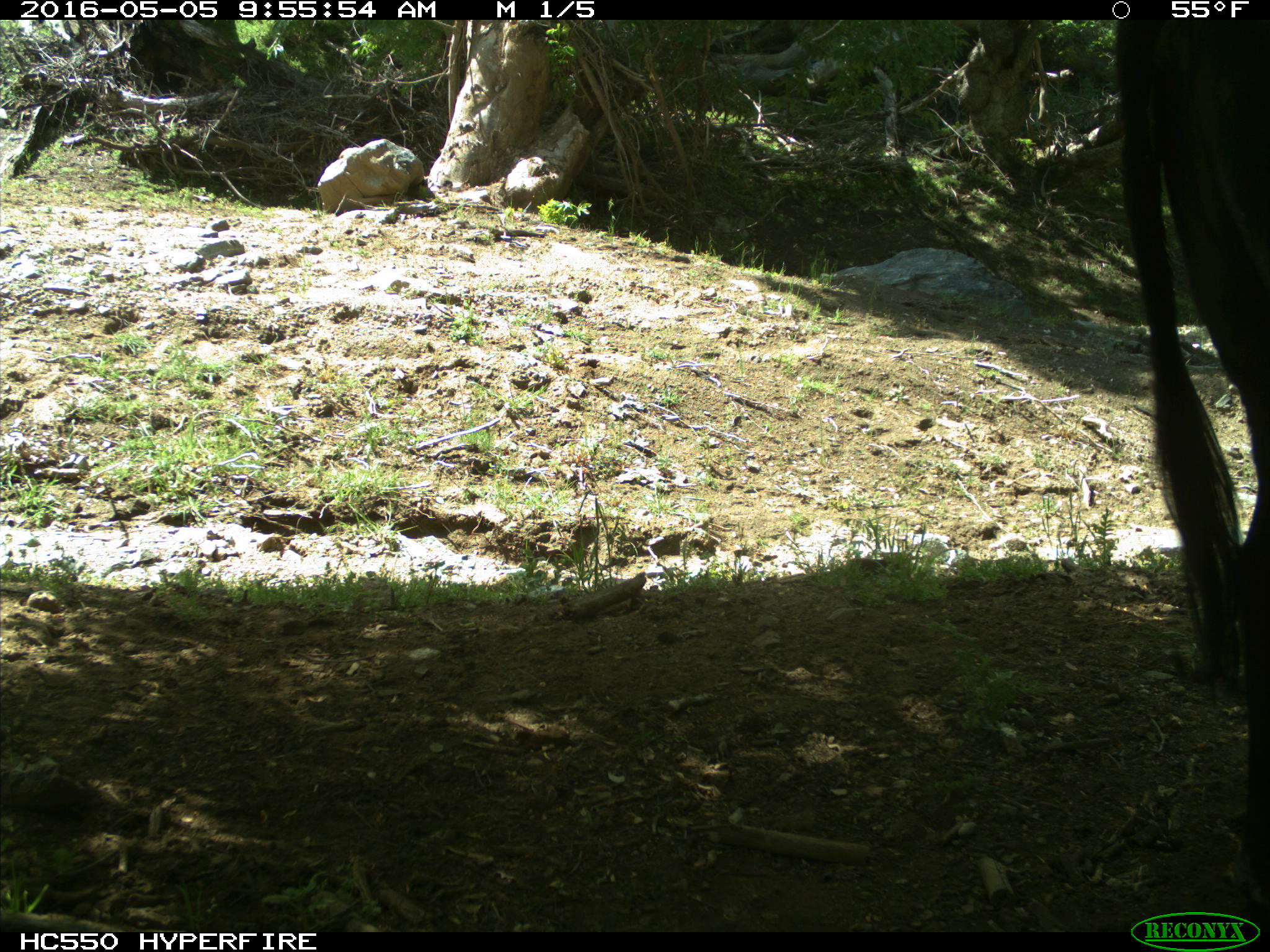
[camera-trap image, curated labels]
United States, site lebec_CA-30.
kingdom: Animalia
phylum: Chordata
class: Mammalia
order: Artiodactyla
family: Bovidae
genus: Bos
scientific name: Bos taurus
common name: domestic cow